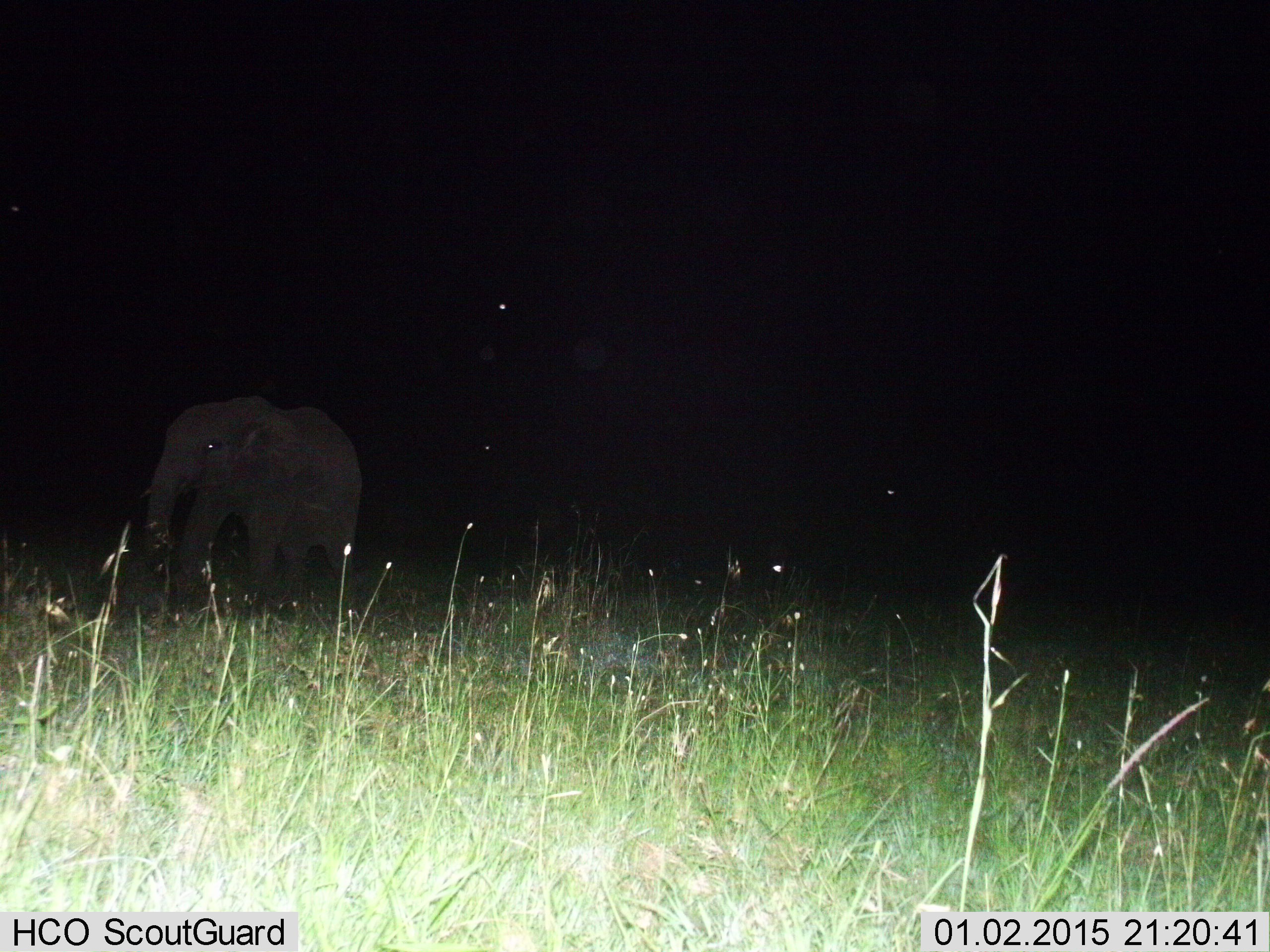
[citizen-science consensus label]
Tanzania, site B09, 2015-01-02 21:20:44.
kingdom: Animalia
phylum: Chordata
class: Mammalia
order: Proboscidea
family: Elephantidae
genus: Loxodonta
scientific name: Loxodonta africana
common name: african bush elephant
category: elephant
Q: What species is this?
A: Elephant (african bush elephant) (Loxodonta africana).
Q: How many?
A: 1.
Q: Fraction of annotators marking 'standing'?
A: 20%.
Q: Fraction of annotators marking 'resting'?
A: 0%.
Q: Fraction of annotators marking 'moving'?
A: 80%.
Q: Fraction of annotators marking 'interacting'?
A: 0%.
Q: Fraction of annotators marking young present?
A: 30%.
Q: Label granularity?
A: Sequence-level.